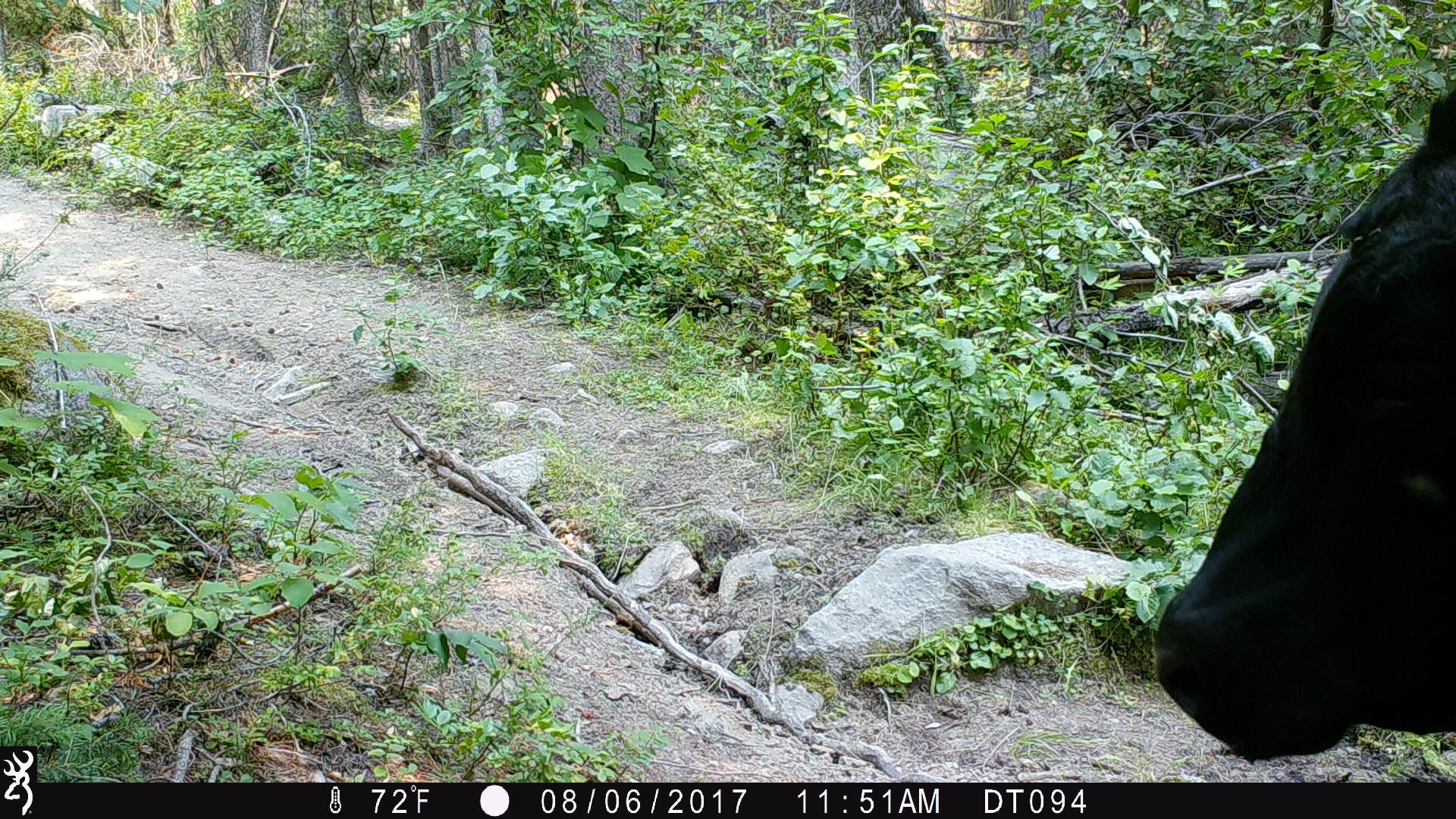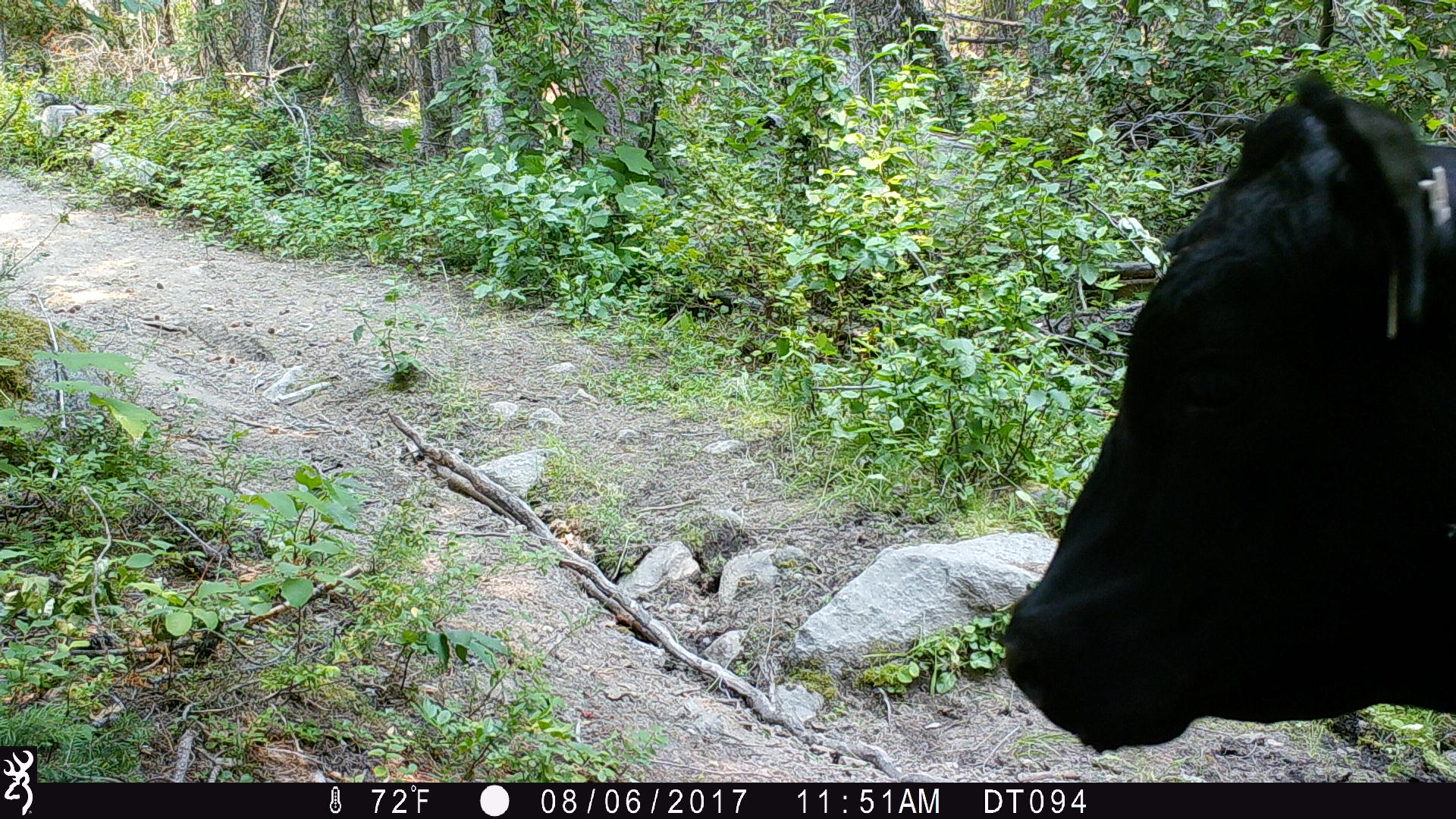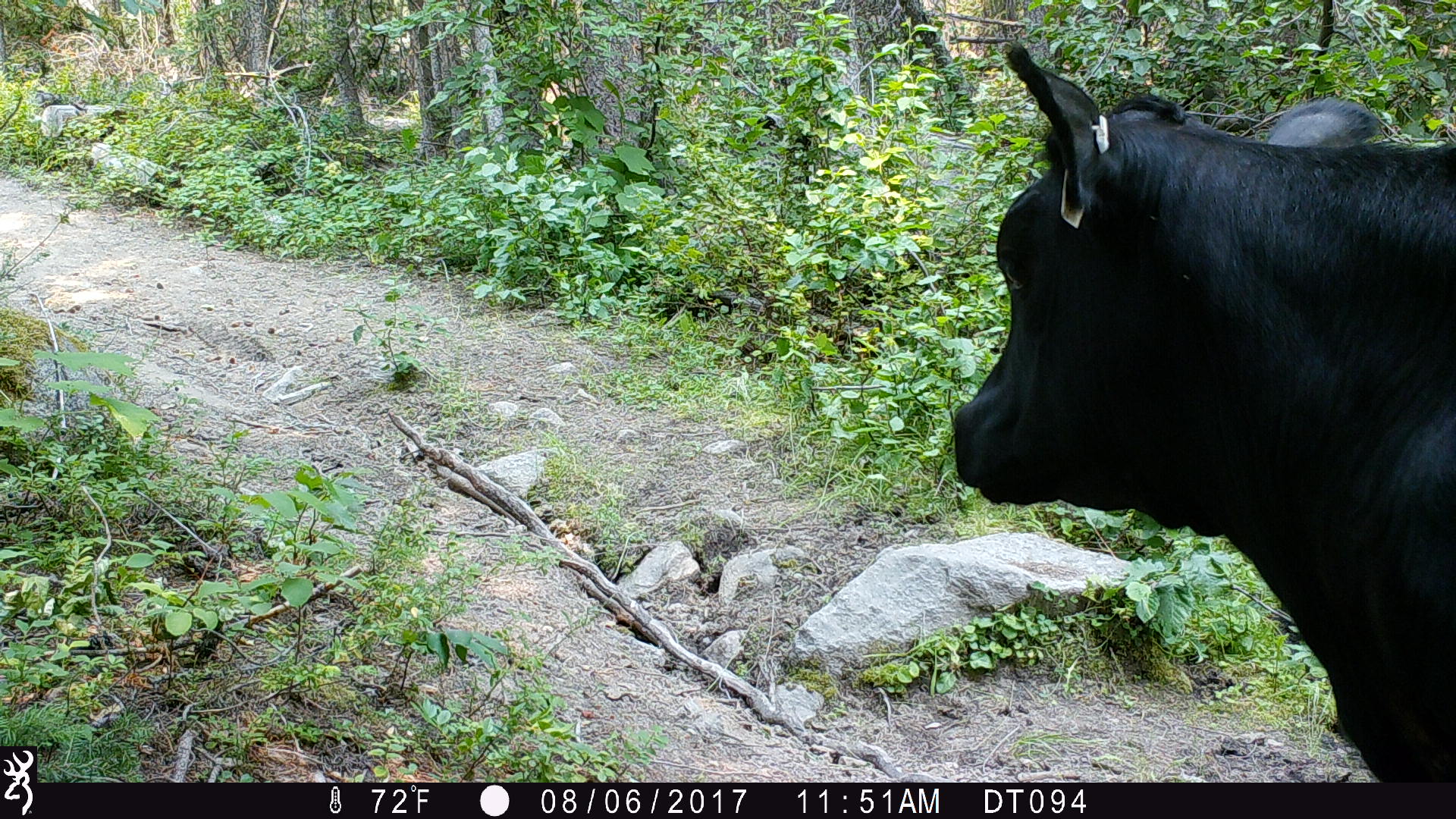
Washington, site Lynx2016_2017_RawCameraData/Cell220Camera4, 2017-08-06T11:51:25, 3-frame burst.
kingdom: Animalia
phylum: Chordata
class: Mammalia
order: Artiodactyla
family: Bovidae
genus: Bos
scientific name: Bos taurus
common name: domestic cattle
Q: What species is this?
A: Domestic cattle (Bos taurus).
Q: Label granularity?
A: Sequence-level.